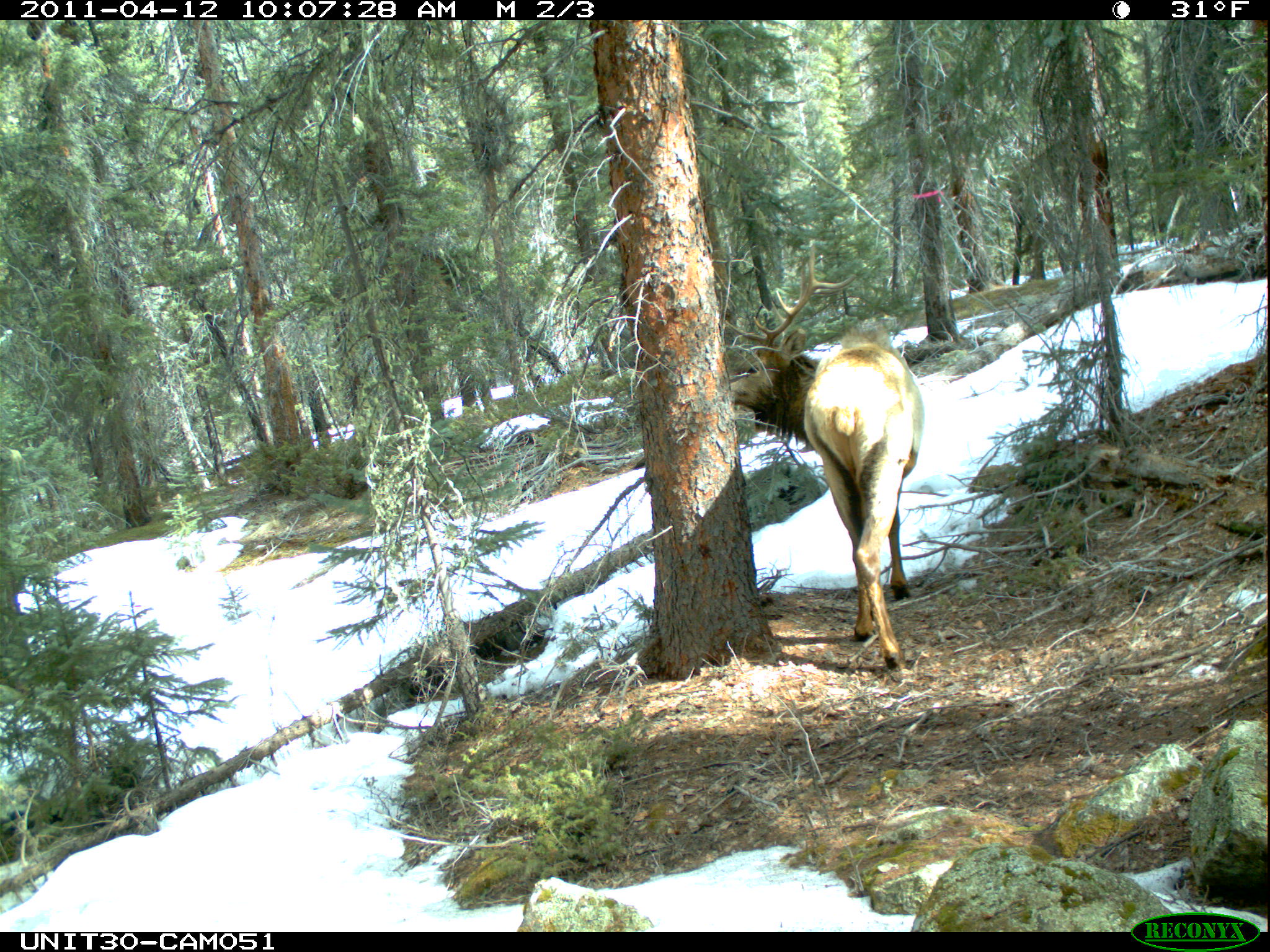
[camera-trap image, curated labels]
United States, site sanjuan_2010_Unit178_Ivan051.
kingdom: Animalia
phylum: Chordata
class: Mammalia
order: Artiodactyla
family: Cervidae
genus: Cervus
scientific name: Cervus elaphus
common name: red deer